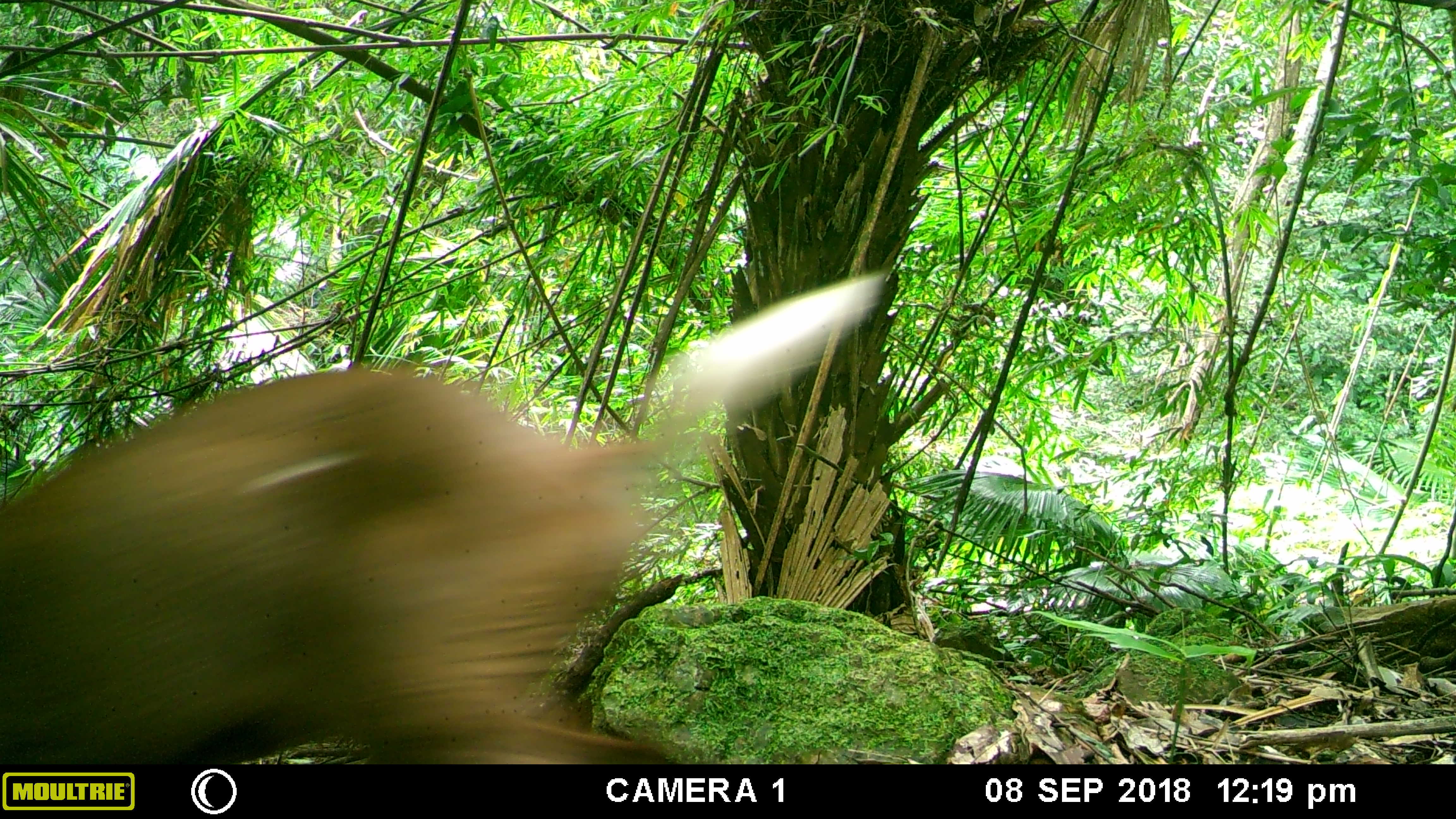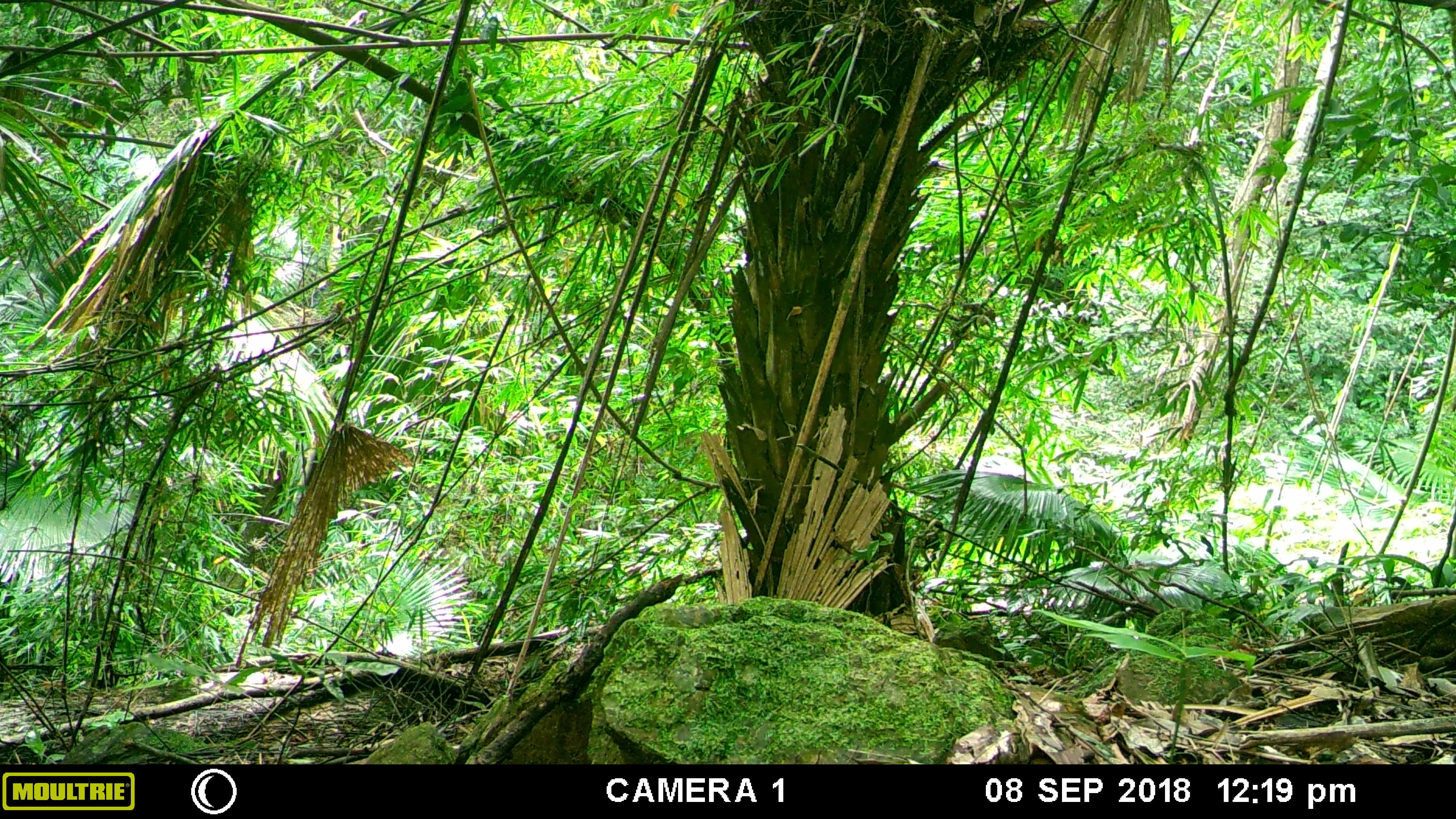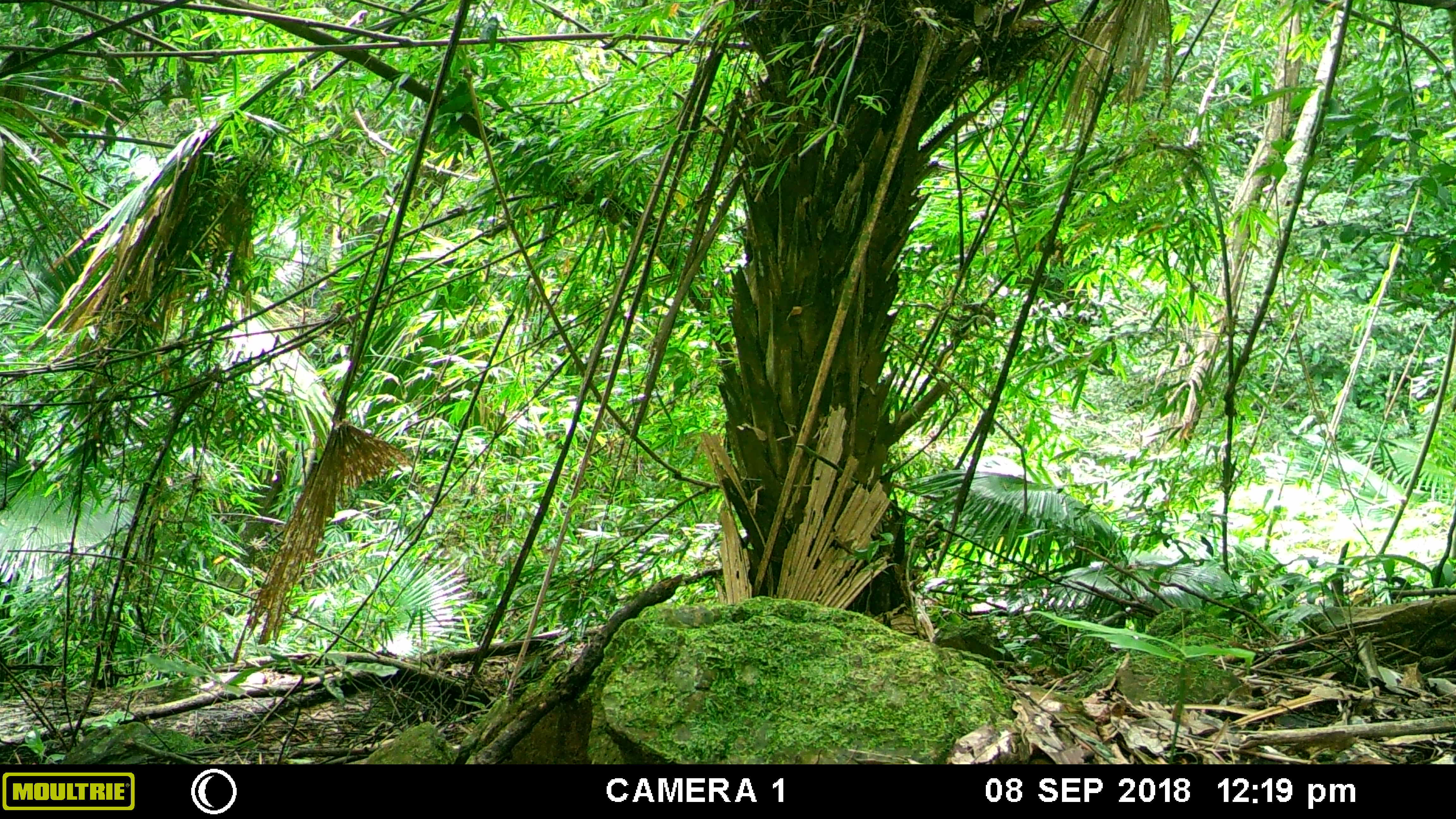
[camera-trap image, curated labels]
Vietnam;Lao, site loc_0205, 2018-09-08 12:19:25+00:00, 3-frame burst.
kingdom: Animalia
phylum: Chordata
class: Mammalia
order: Artiodactyla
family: Cervidae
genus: Muntiacus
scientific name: Muntiacus rooseveltorum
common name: roosevelt's muntjac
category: roosevelts muntjac group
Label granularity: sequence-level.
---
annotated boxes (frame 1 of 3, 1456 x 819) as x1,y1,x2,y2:
roosevelts muntjac group: 0,266,888,764